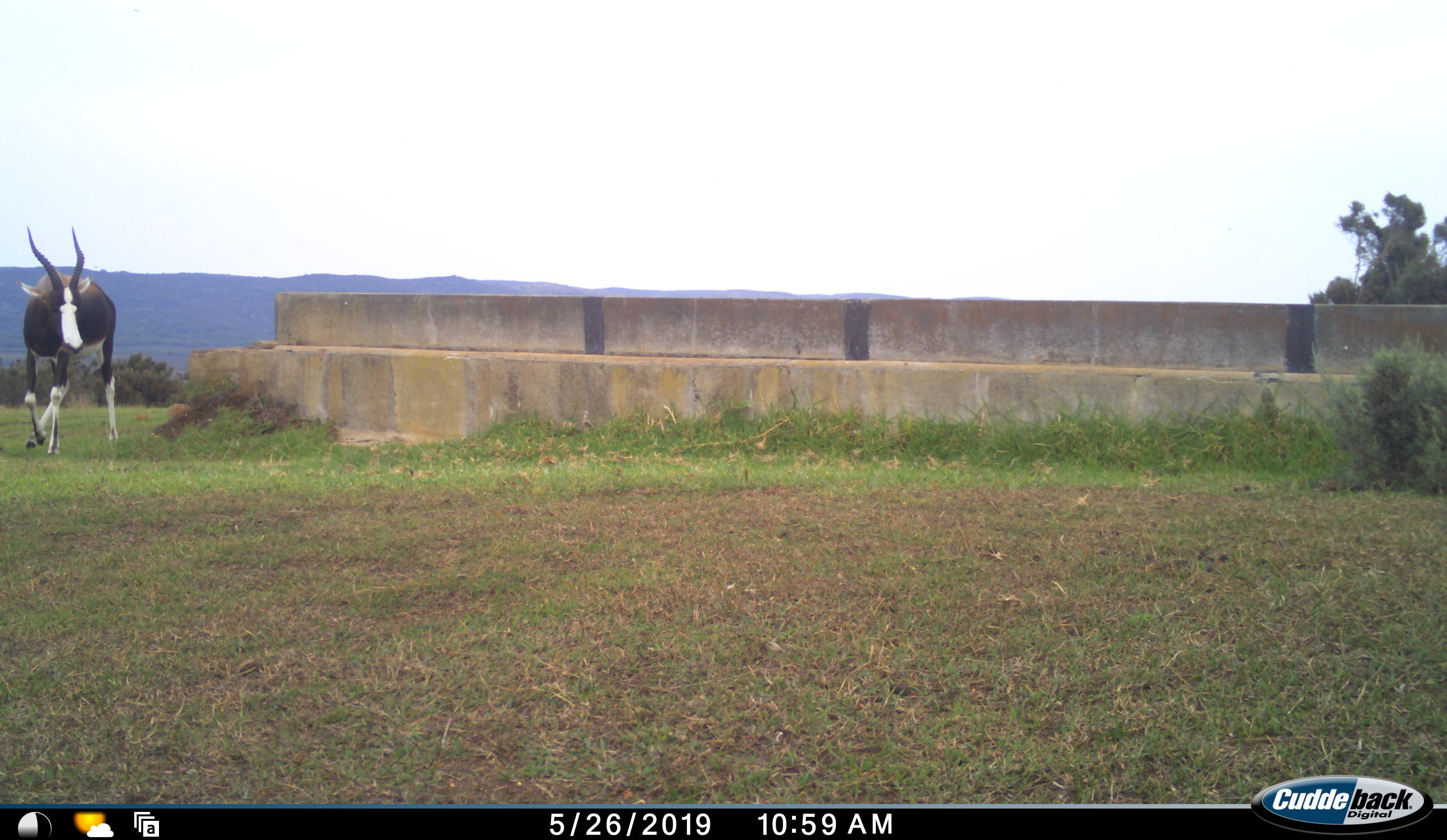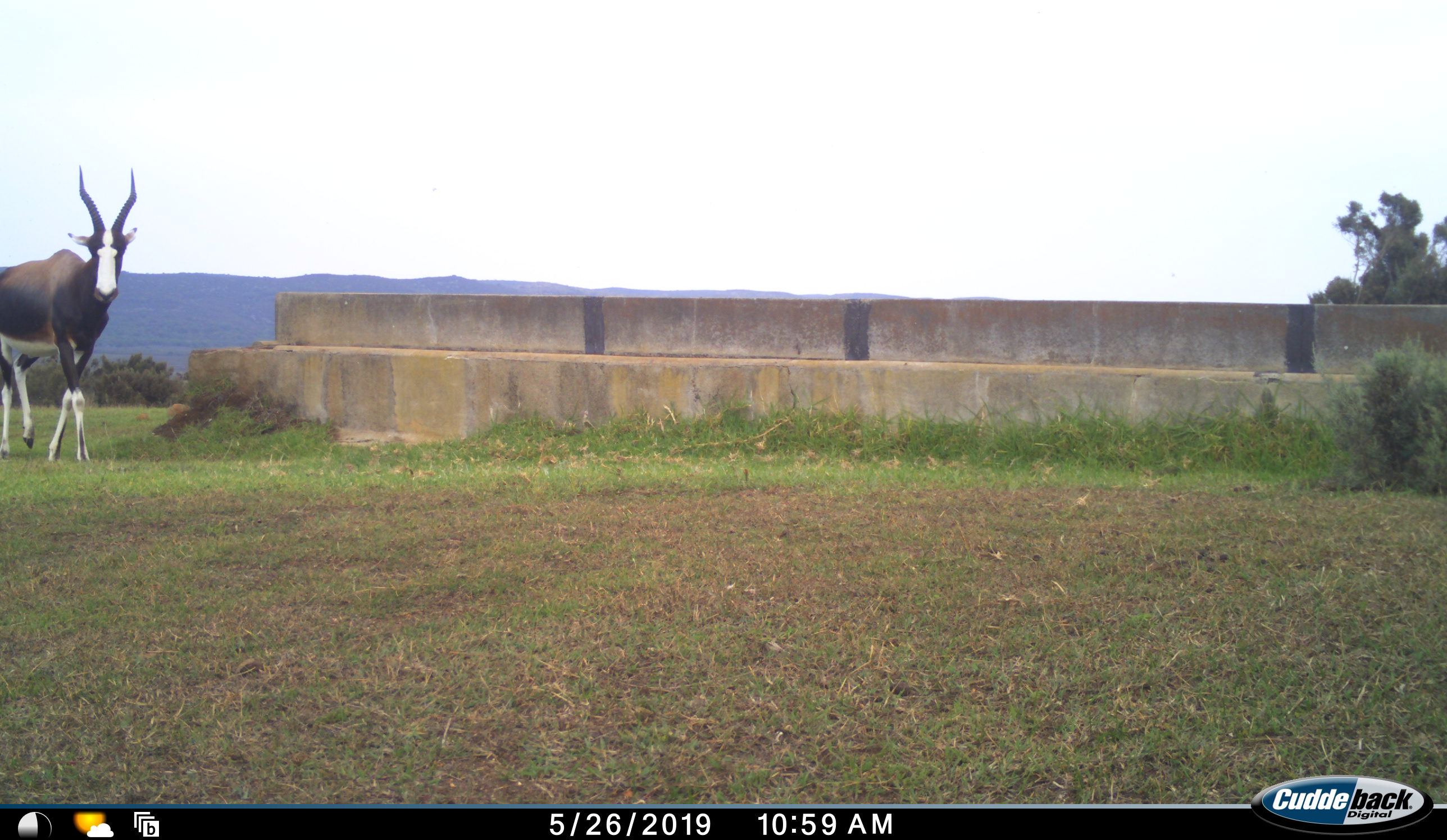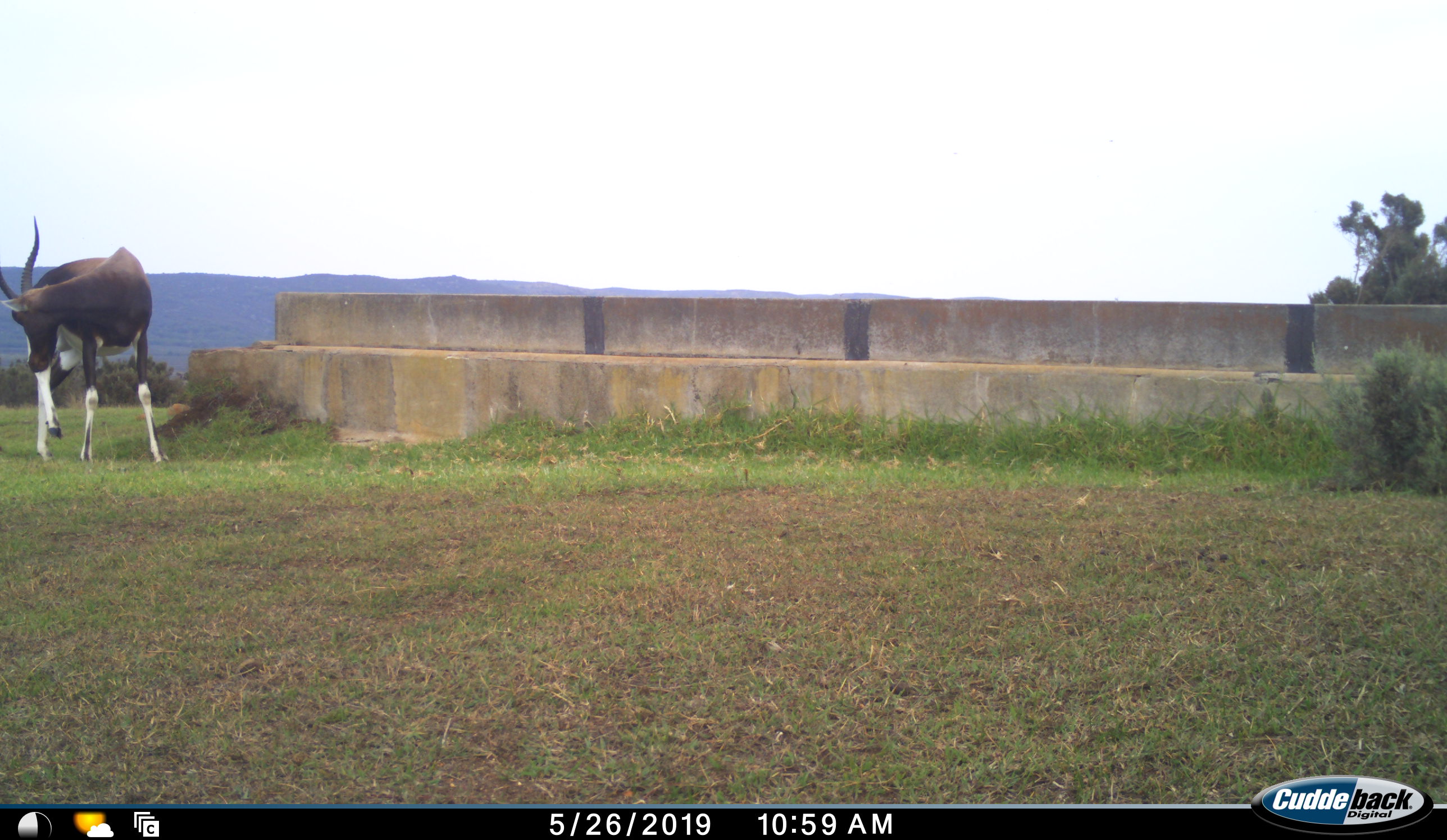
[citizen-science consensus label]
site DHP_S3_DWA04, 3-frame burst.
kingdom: Animalia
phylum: Chordata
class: Mammalia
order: Artiodactyla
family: Bovidae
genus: Damaliscus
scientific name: Damaliscus pygargus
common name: bontebok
Bontebok (Damaliscus pygargus), count 1. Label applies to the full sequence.